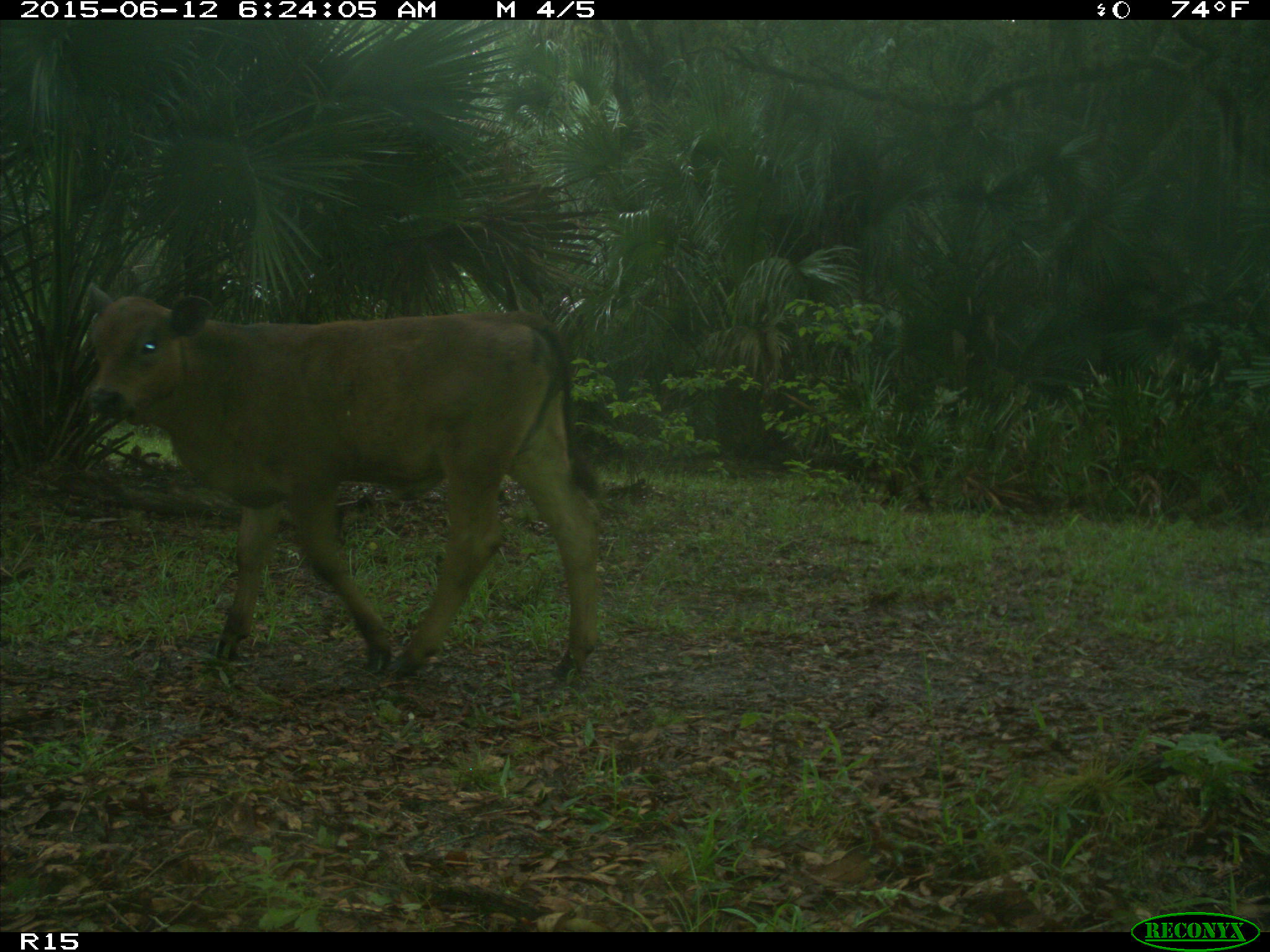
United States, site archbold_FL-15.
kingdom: Animalia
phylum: Chordata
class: Mammalia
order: Artiodactyla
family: Bovidae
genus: Bos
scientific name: Bos taurus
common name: domestic cow